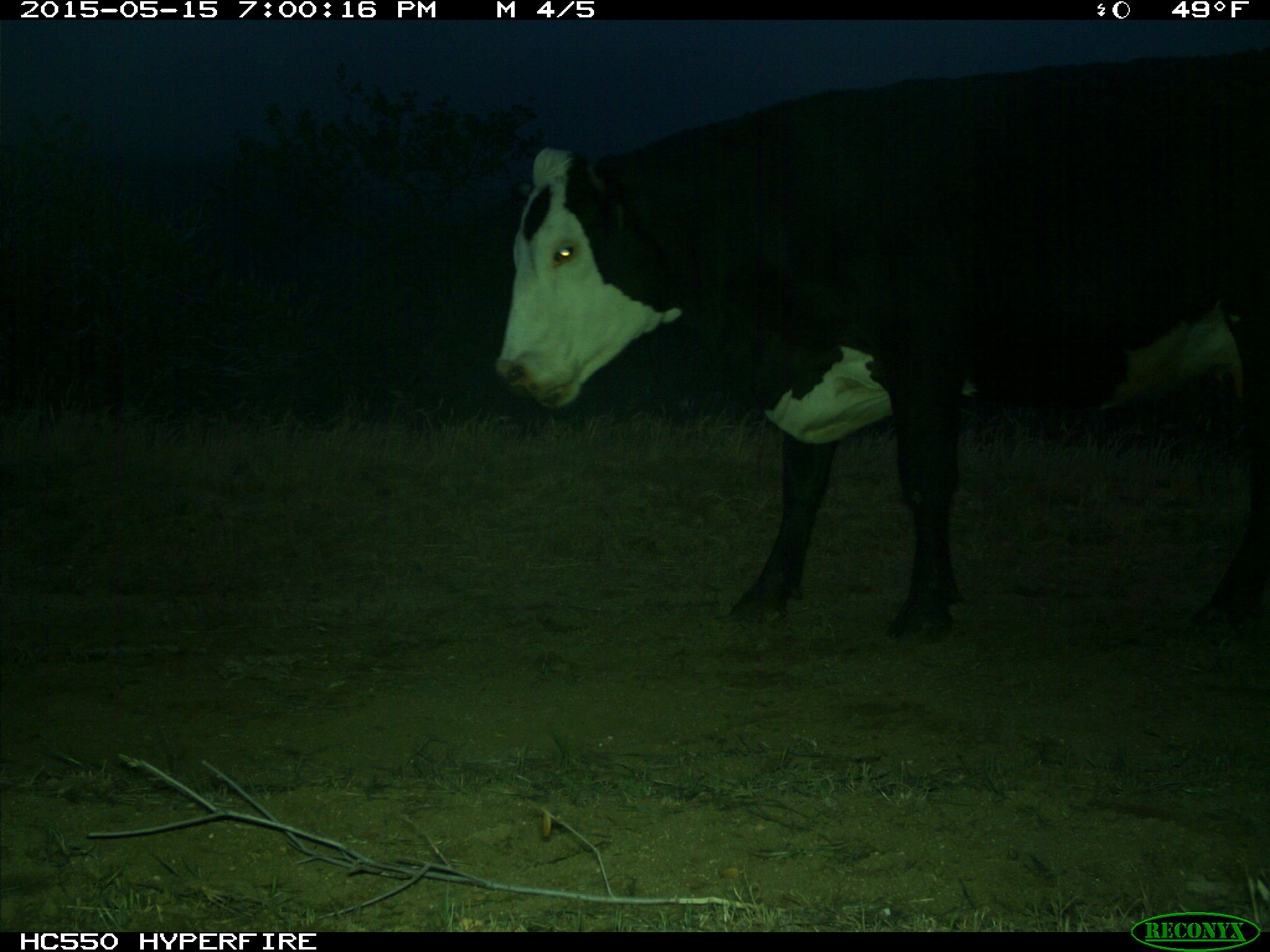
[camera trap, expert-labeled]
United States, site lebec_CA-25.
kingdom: Animalia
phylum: Chordata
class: Mammalia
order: Artiodactyla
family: Bovidae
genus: Bos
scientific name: Bos taurus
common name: domestic cow